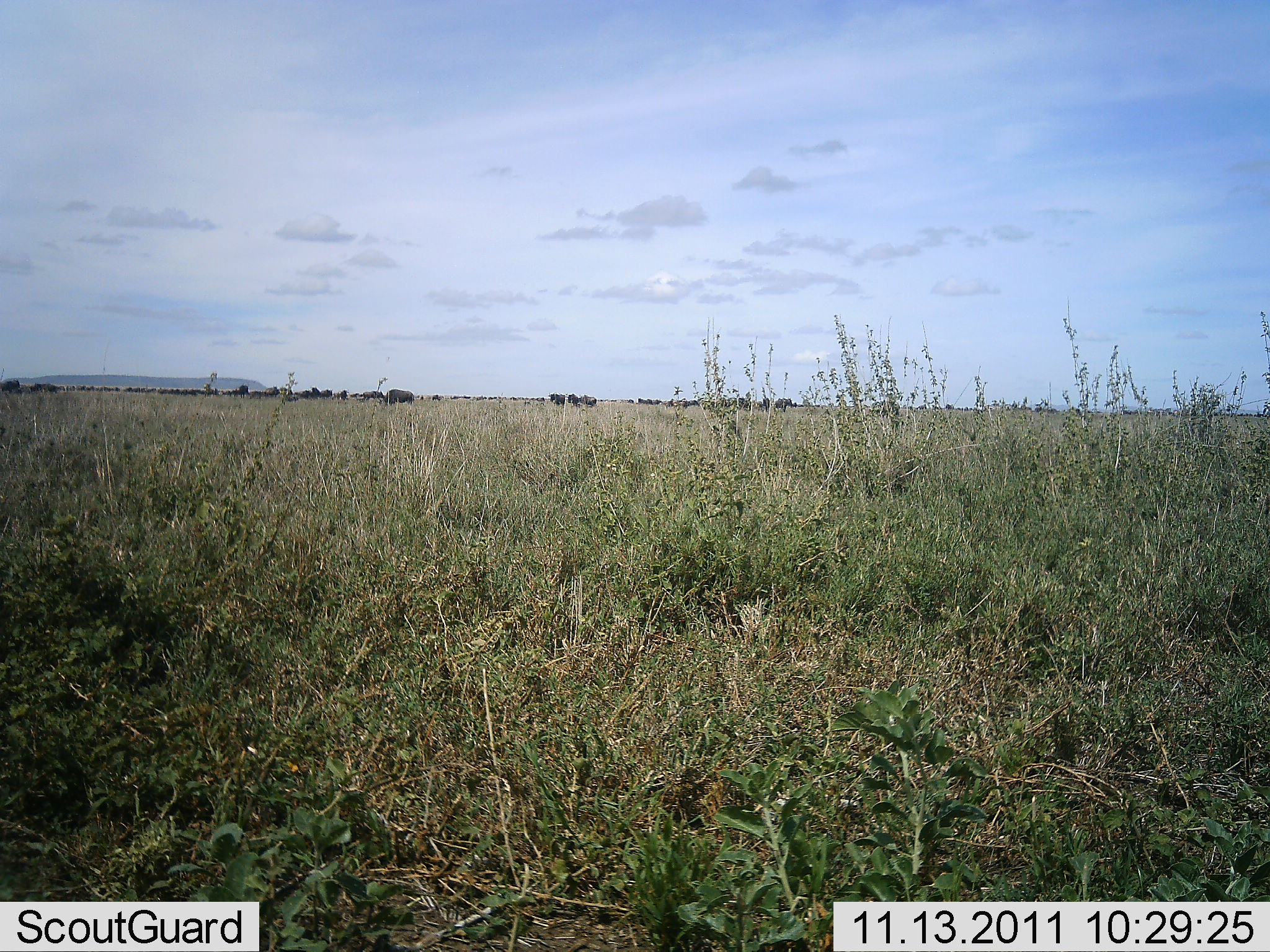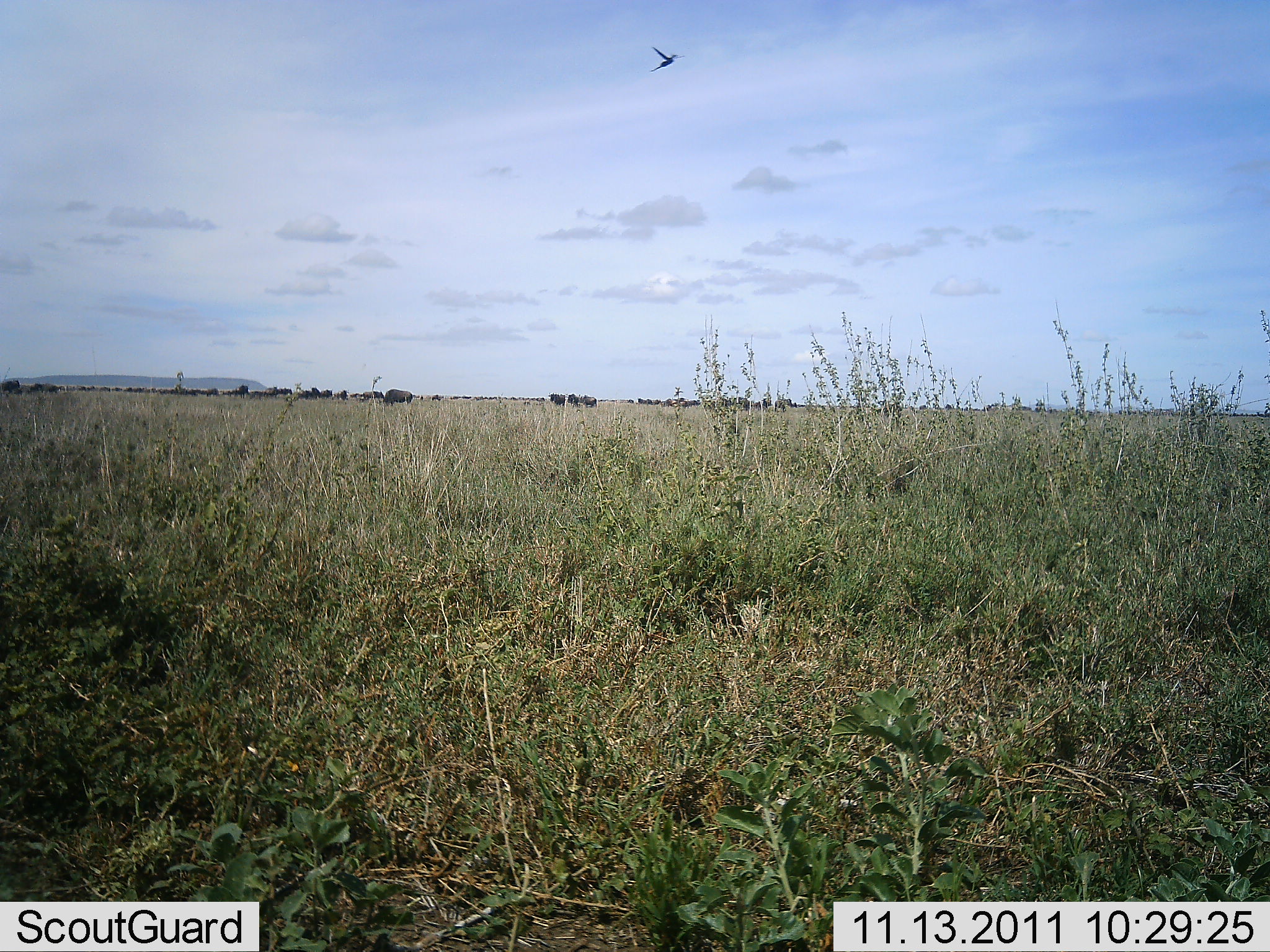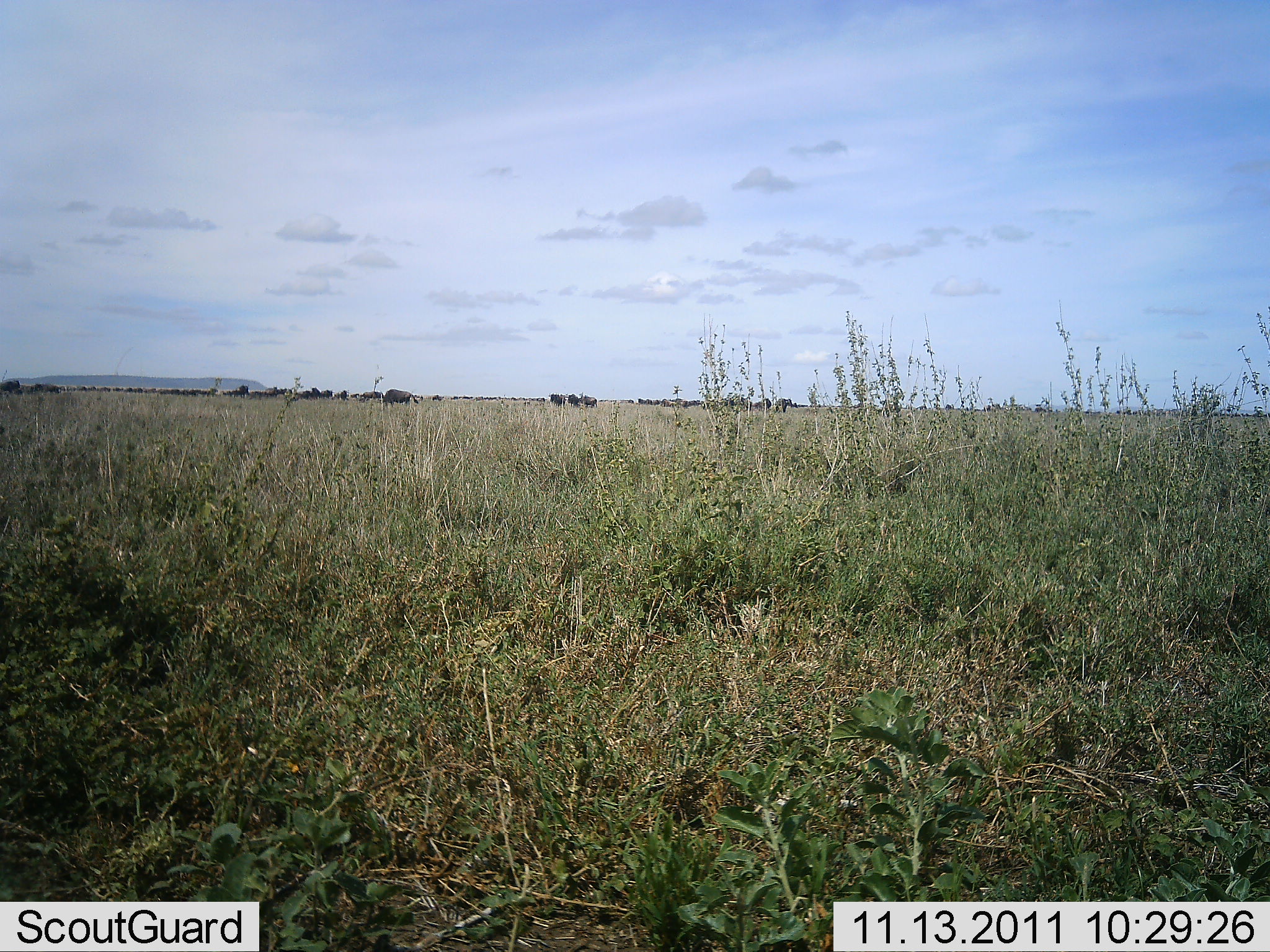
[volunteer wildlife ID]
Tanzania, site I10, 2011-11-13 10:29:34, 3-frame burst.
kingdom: Animalia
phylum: Chordata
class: Aves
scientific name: Aves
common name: bird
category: otherbird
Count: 1.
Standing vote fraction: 0%.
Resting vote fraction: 0%.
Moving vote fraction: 100%.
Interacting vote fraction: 0%.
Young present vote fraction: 0%.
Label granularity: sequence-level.